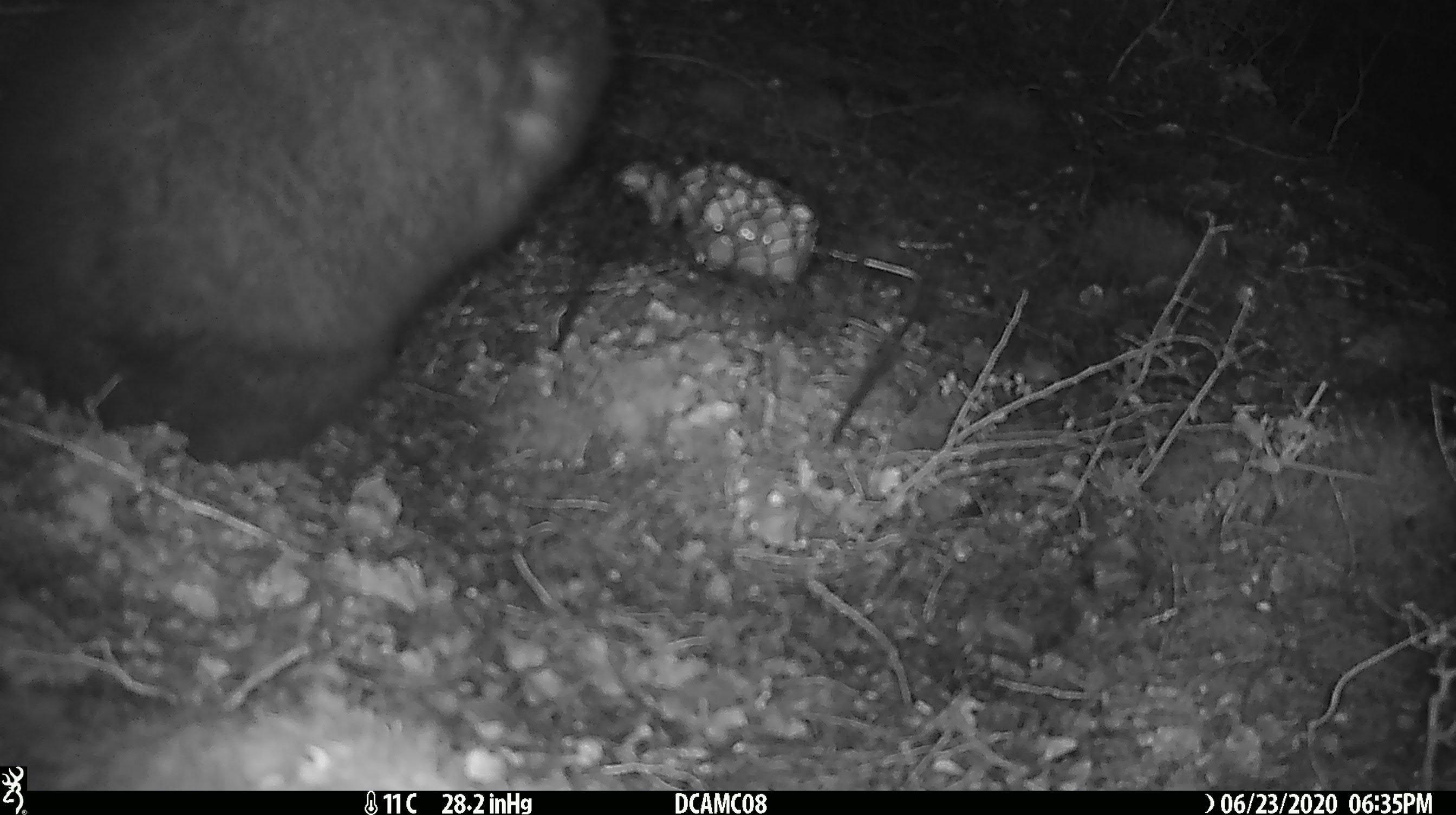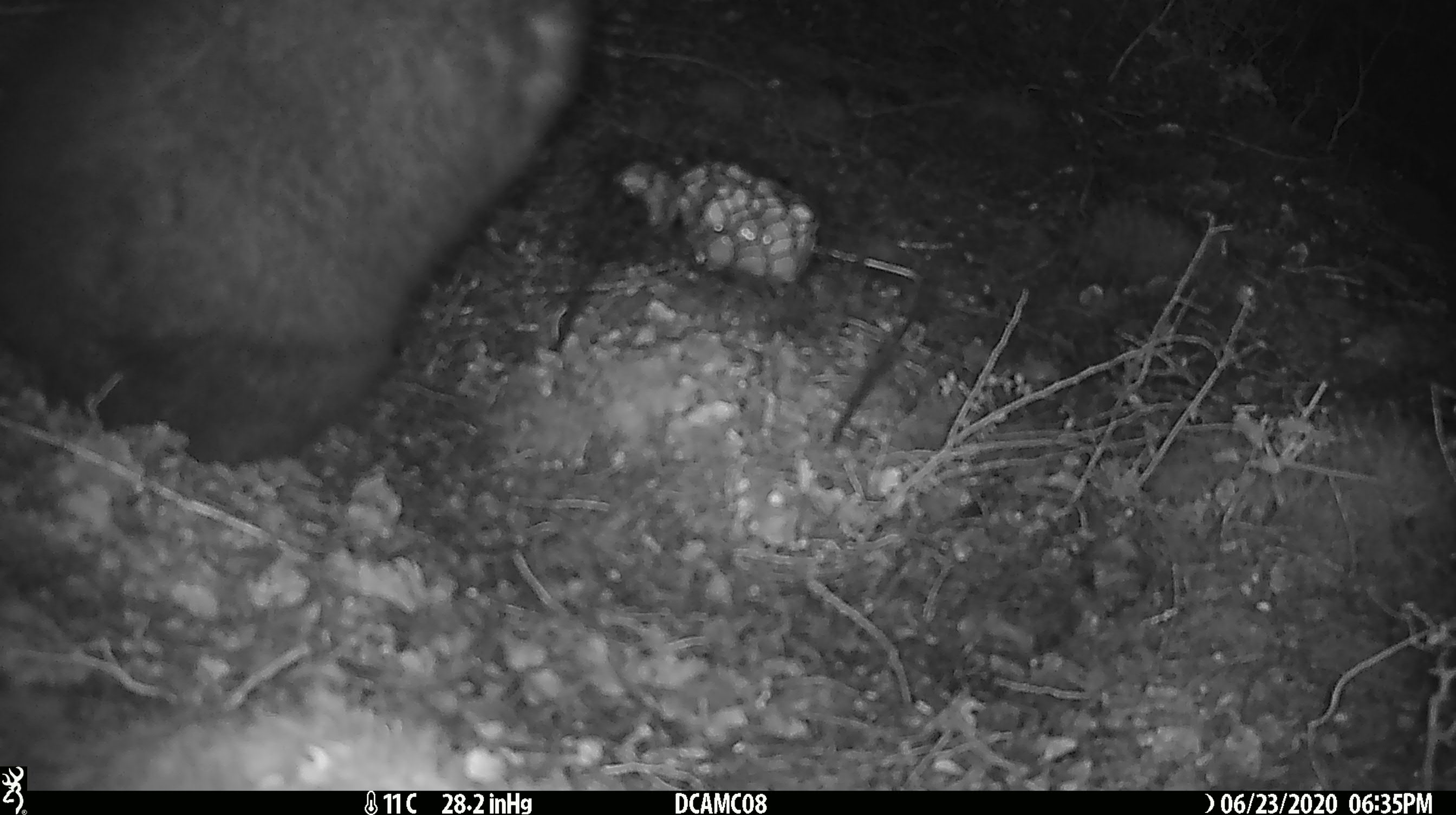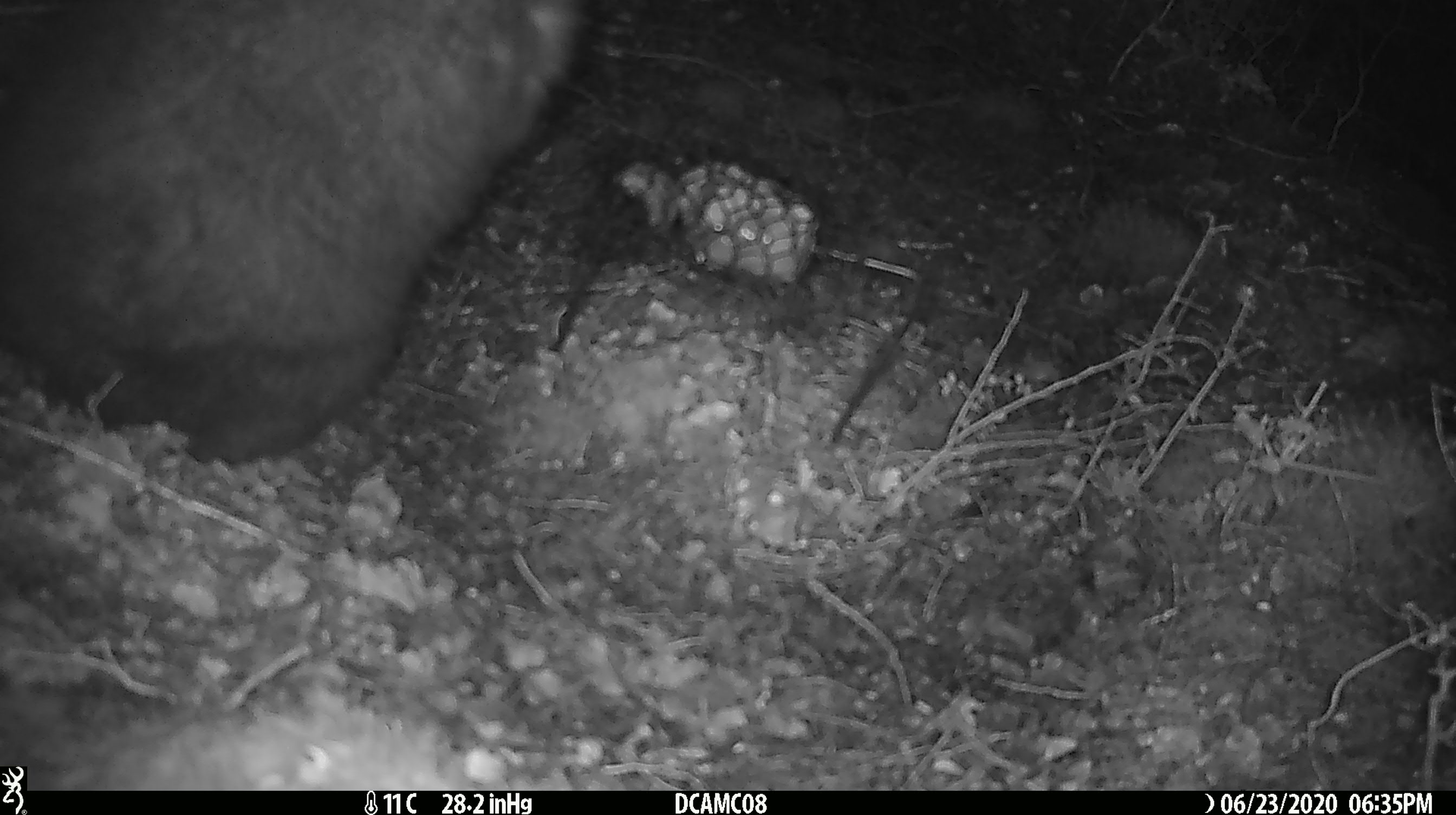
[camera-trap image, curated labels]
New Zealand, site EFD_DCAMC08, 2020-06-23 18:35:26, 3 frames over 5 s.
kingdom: Animalia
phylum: Chordata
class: Mammalia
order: Diprotodontia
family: Phalangeridae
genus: Trichosurus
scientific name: Trichosurus vulpecula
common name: common brushtail possum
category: possum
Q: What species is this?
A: Possum (common brushtail possum) (Trichosurus vulpecula).